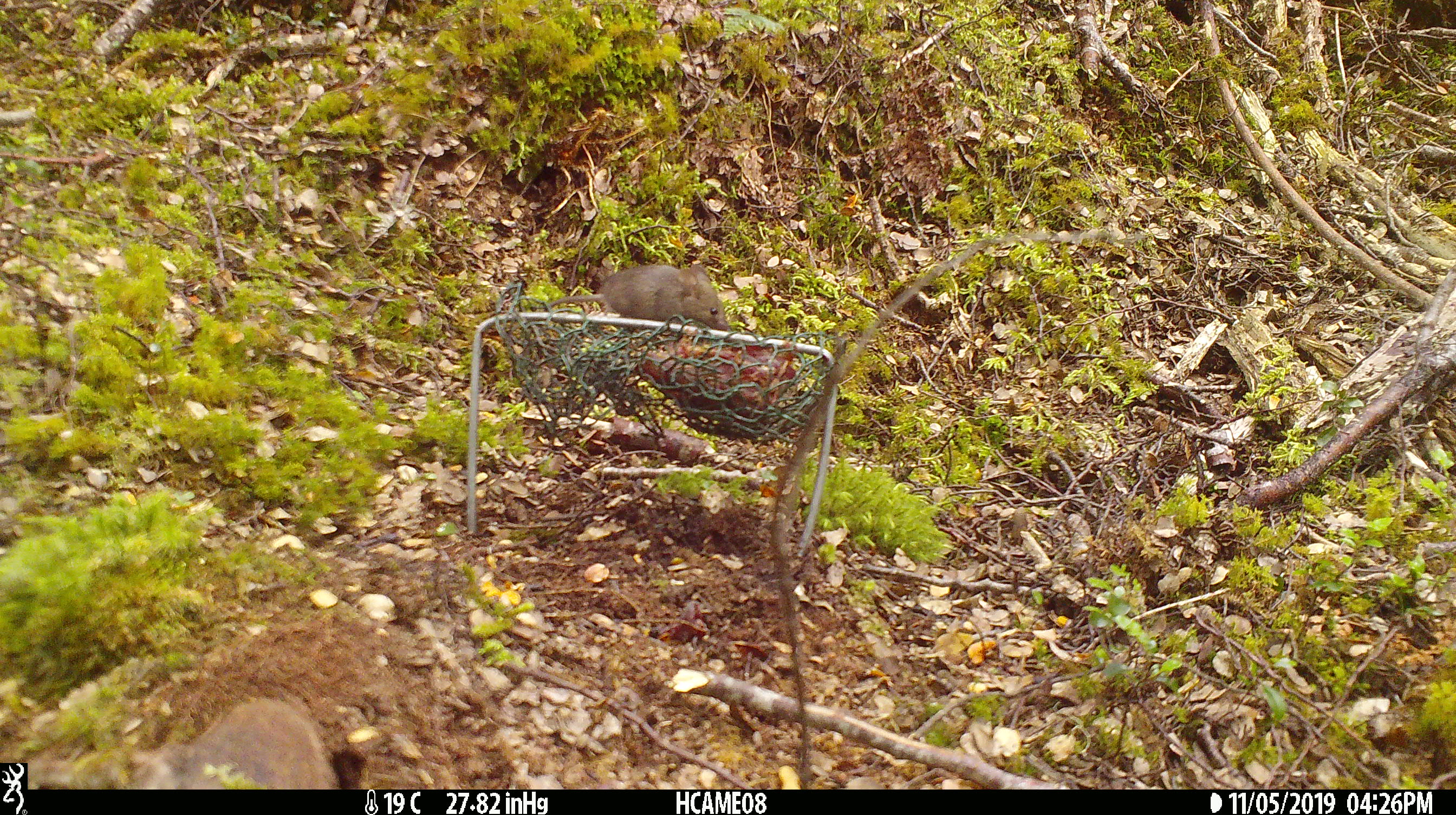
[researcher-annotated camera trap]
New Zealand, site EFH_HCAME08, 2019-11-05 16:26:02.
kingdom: Animalia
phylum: Chordata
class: Mammalia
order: Rodentia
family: Muridae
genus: Mus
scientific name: Mus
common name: mouse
Mouse (Mus).